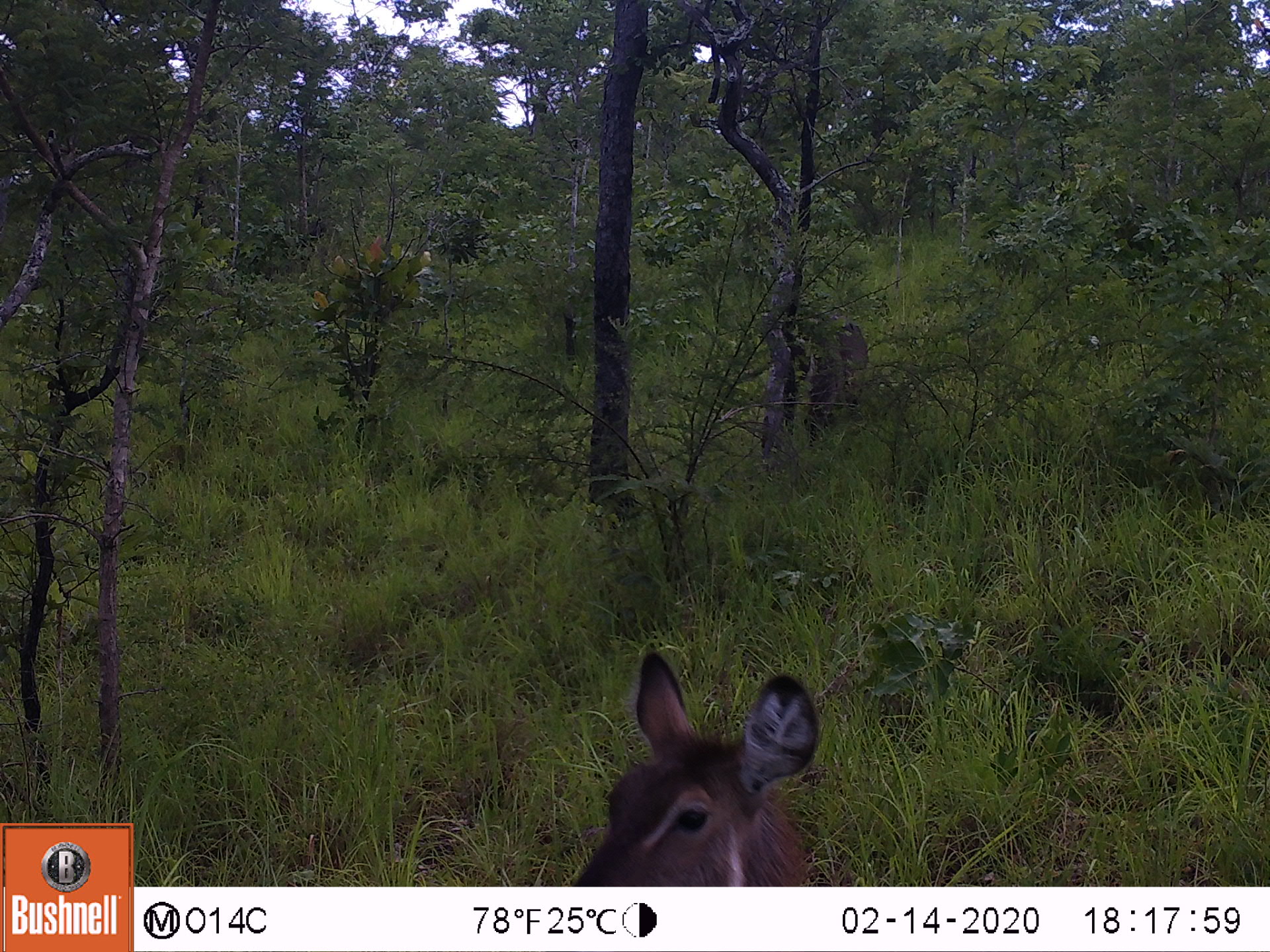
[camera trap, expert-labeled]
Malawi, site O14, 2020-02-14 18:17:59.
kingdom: Animalia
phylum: Chordata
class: Mammalia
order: Artiodactyla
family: Bovidae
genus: Kobus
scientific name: Kobus ellipsiprymnus ellipsiprymnus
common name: common waterbuck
Common waterbuck (Kobus ellipsiprymnus ellipsiprymnus), count 2.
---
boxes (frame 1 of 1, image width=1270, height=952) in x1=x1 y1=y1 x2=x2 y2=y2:
common waterbuck: x1=573 y1=649 x2=823 y2=873; x1=786 y1=319 x2=877 y2=449